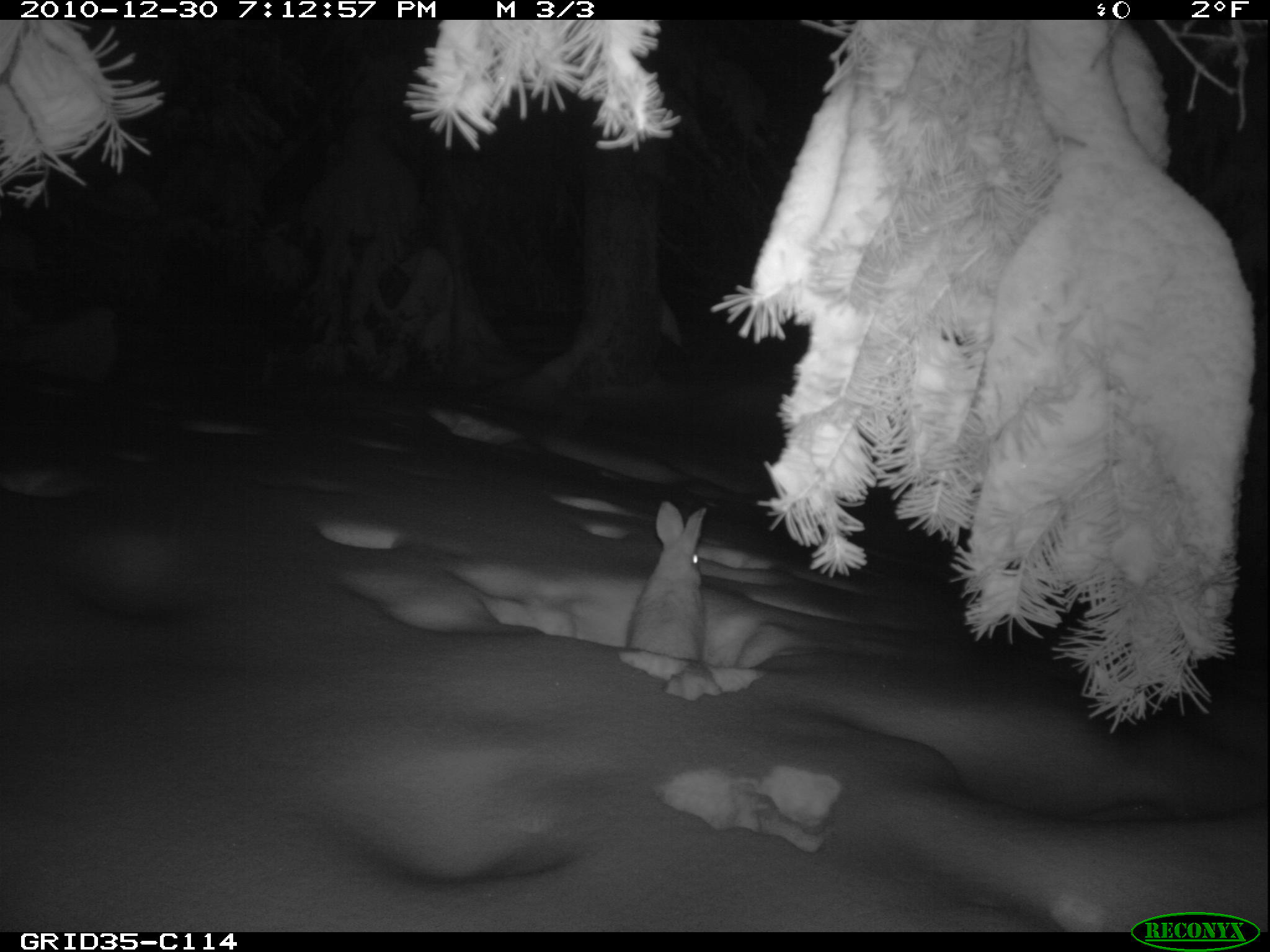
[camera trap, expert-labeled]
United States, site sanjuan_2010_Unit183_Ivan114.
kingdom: Animalia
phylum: Chordata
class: Mammalia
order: Lagomorpha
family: Leporidae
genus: Lepus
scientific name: Lepus americanus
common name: snowshoe hare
Lepus americanus (snowshoe hare).